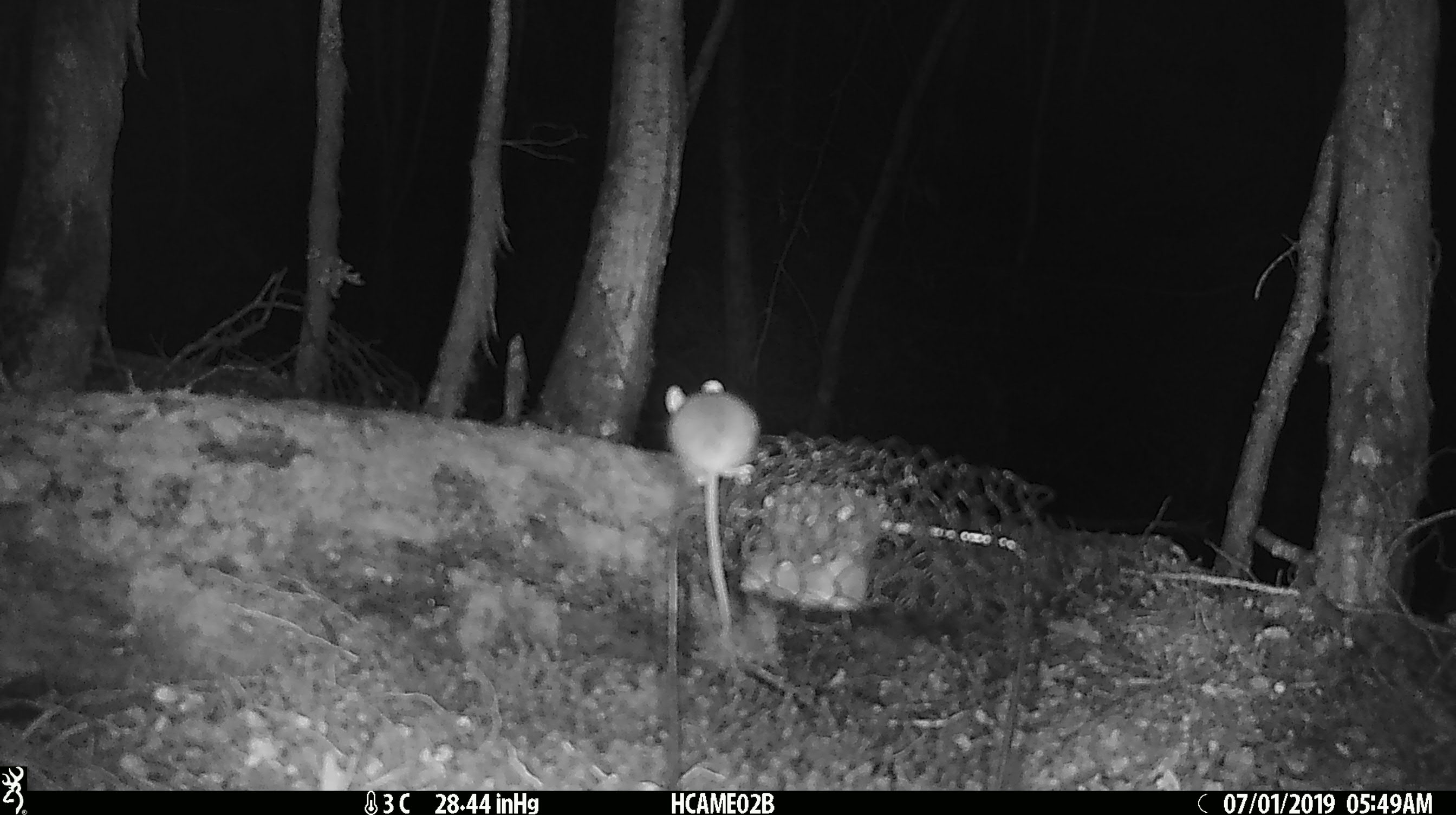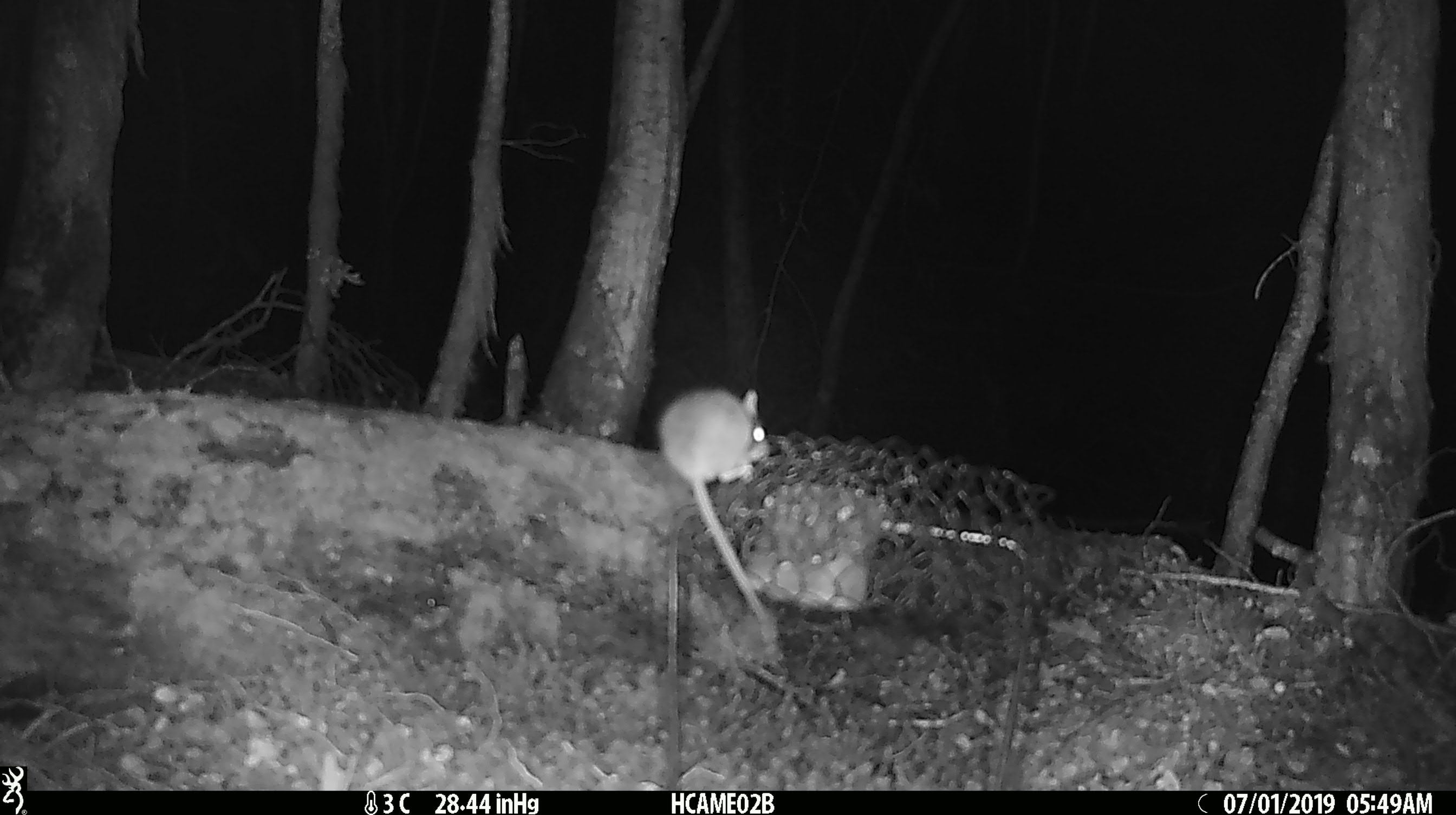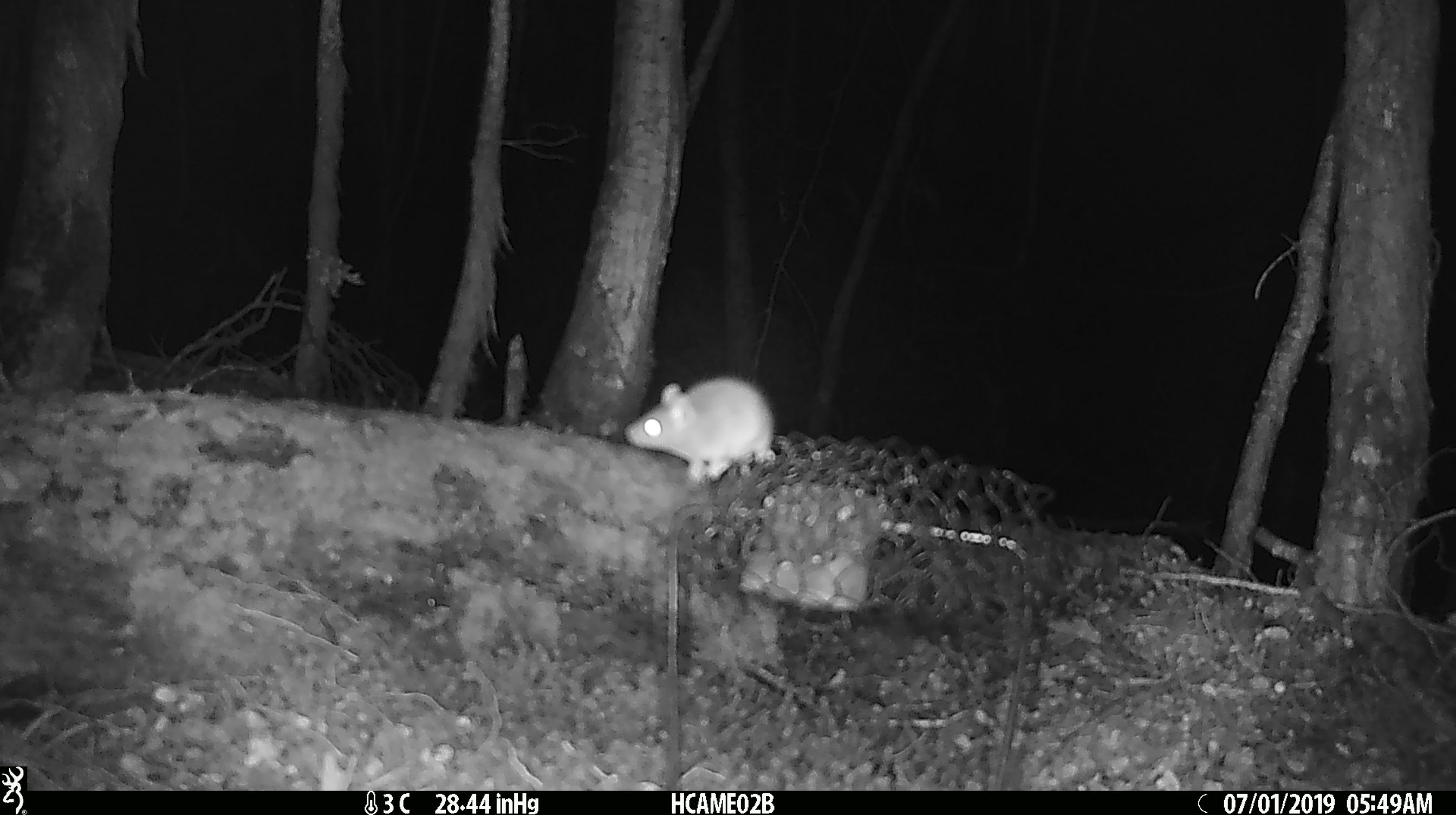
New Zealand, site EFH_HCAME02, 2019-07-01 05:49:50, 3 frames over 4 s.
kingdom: Animalia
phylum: Chordata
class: Mammalia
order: Rodentia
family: Muridae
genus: Mus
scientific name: Mus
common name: mouse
Mouse (Mus).